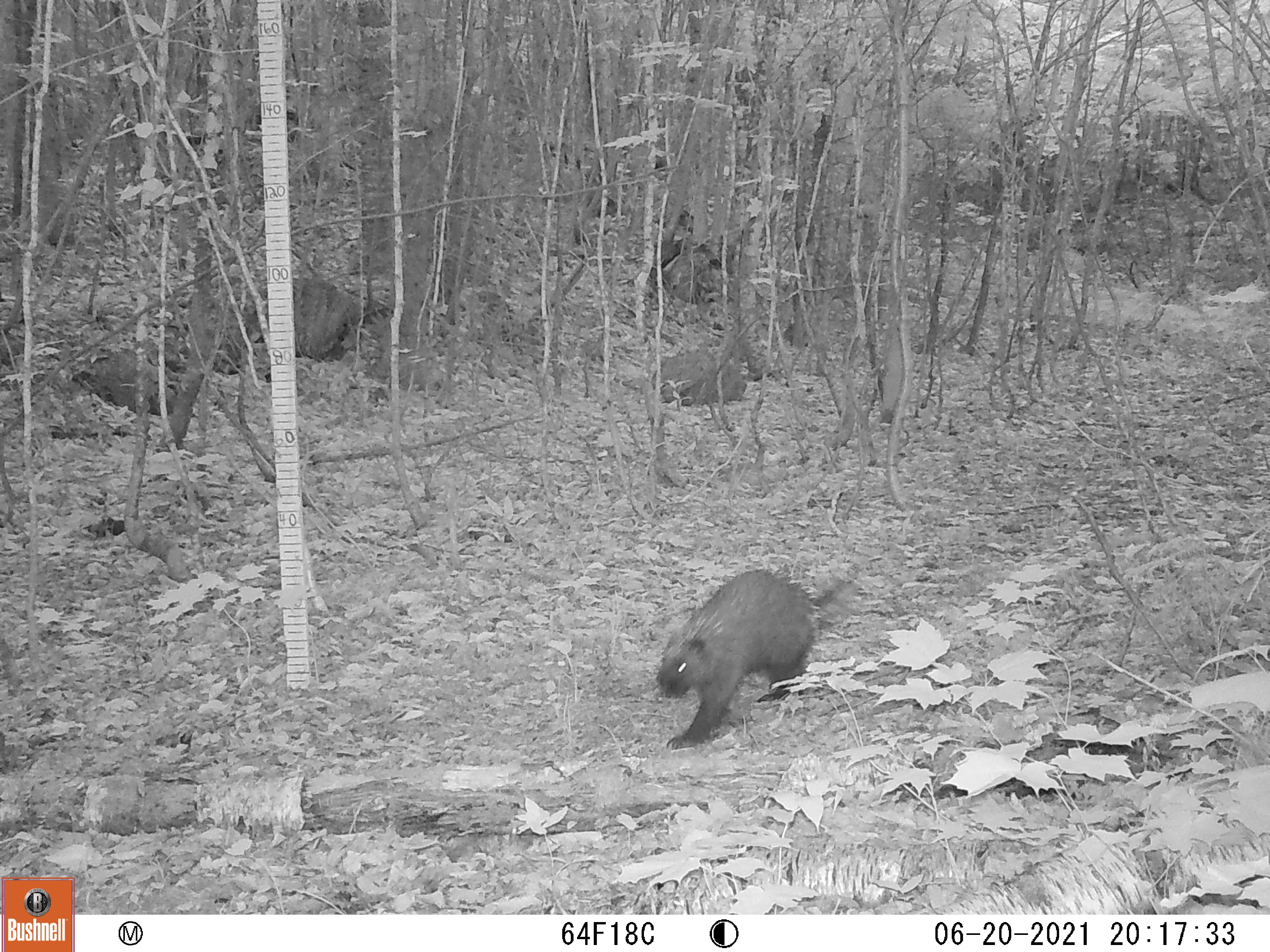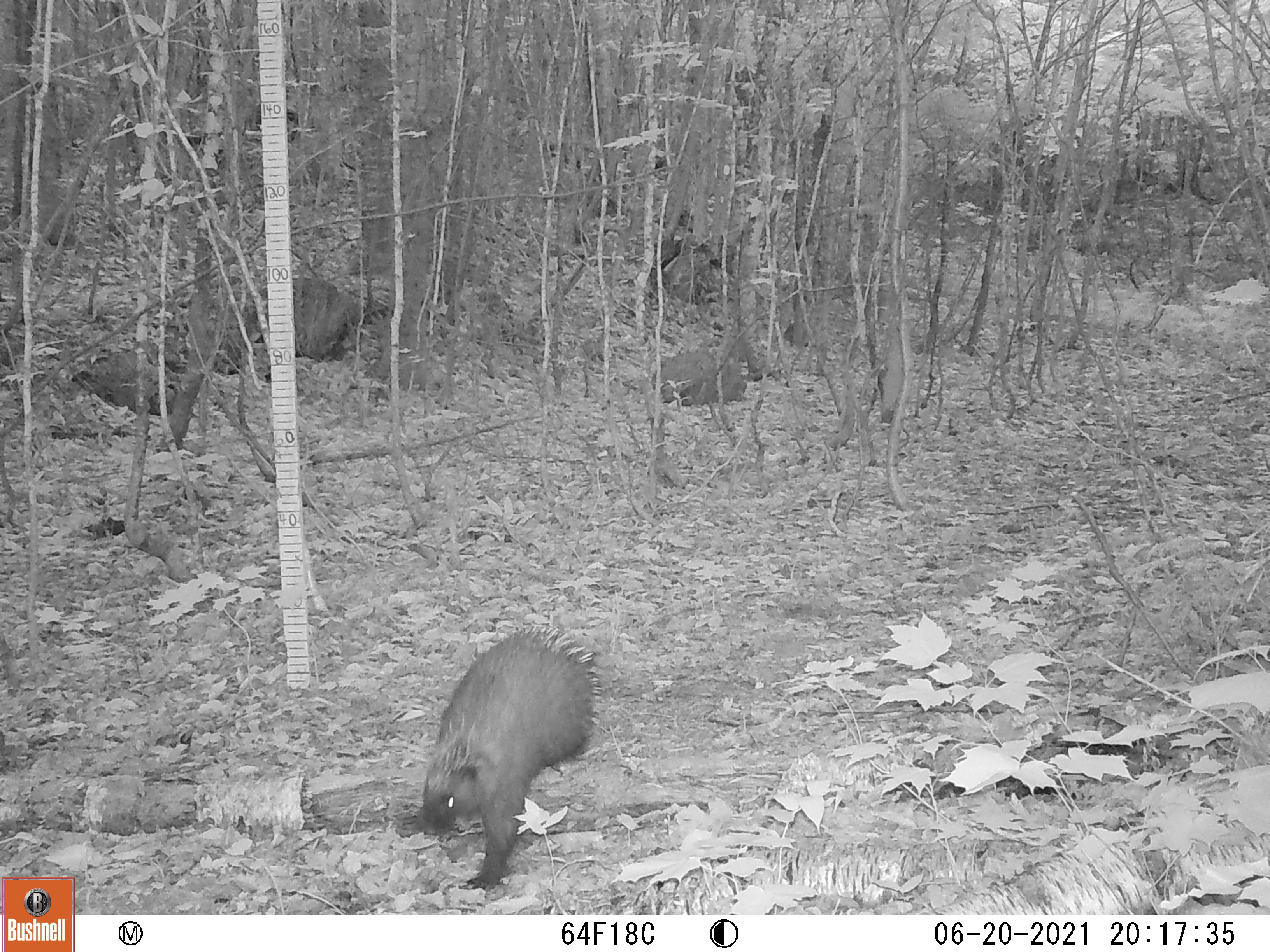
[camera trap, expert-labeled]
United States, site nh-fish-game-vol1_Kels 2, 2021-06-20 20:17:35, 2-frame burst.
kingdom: Animalia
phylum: Chordata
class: Mammalia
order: Rodentia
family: Erethizontidae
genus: Erethizon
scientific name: Erethizon dorsatum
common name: porcupine